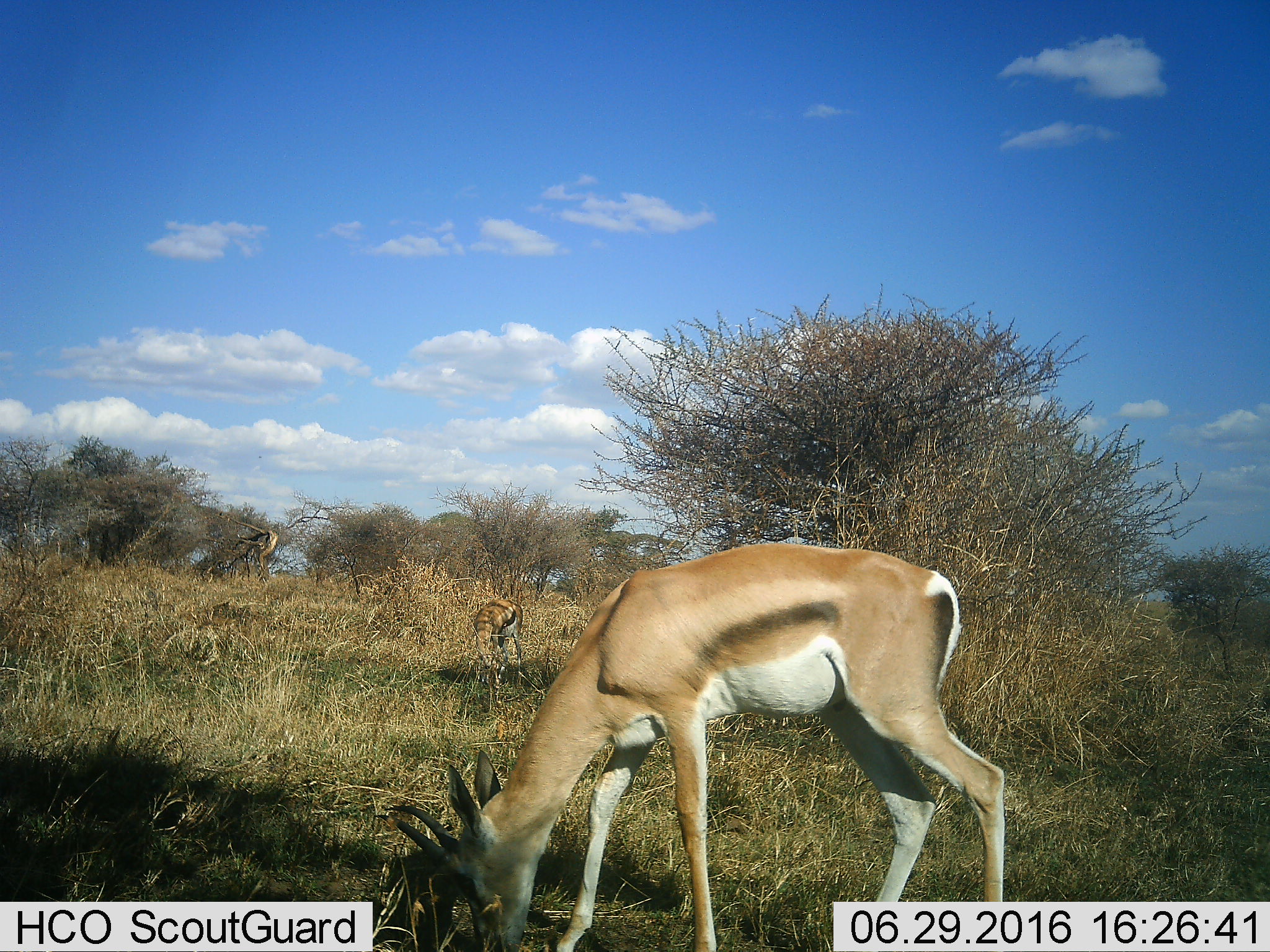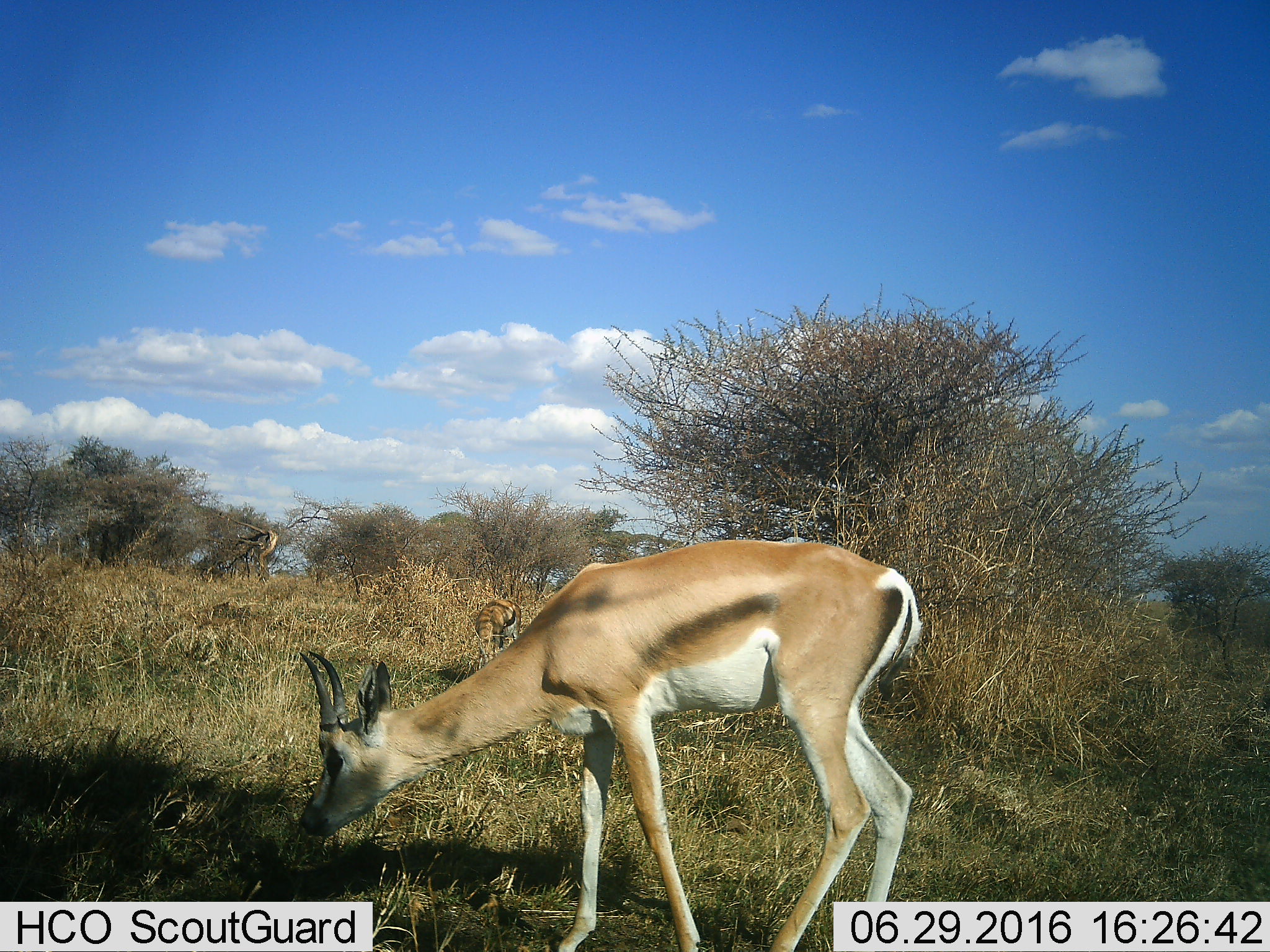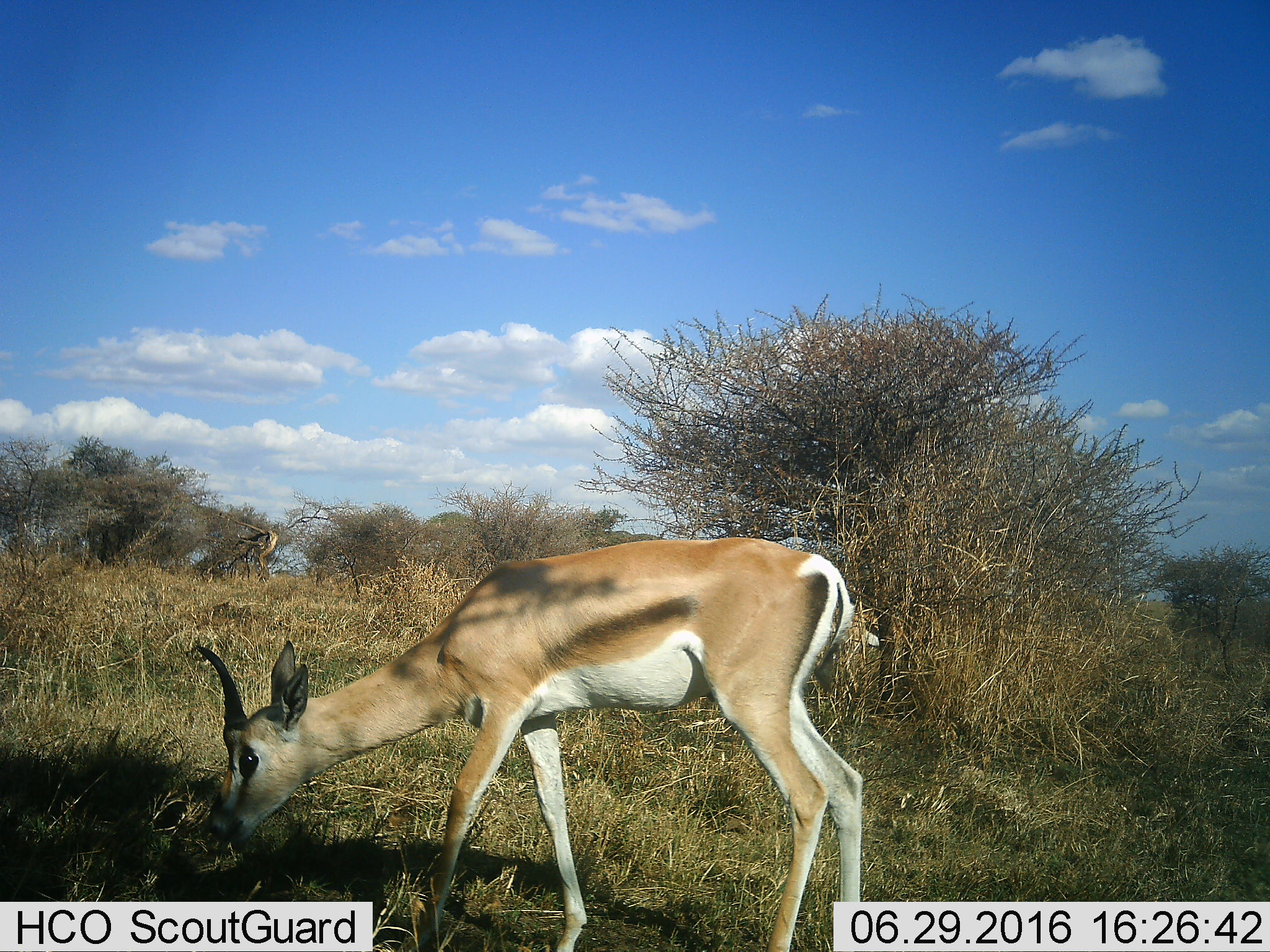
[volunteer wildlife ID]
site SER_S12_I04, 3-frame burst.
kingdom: Animalia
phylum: Chordata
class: Mammalia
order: Artiodactyla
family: Bovidae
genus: Eudorcas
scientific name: Eudorcas thomsonii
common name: thomson's gazelle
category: gazellethomsons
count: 2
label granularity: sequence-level